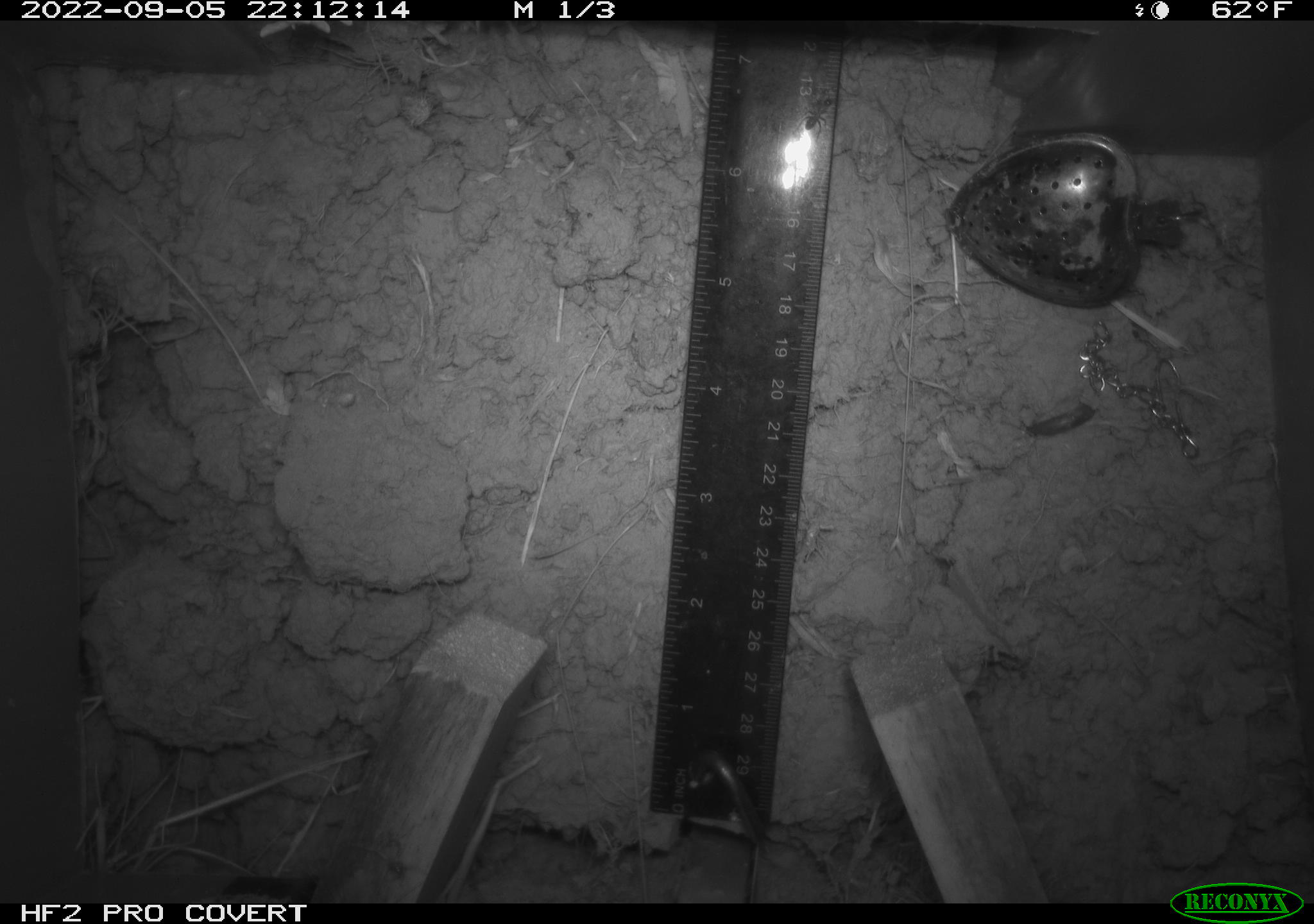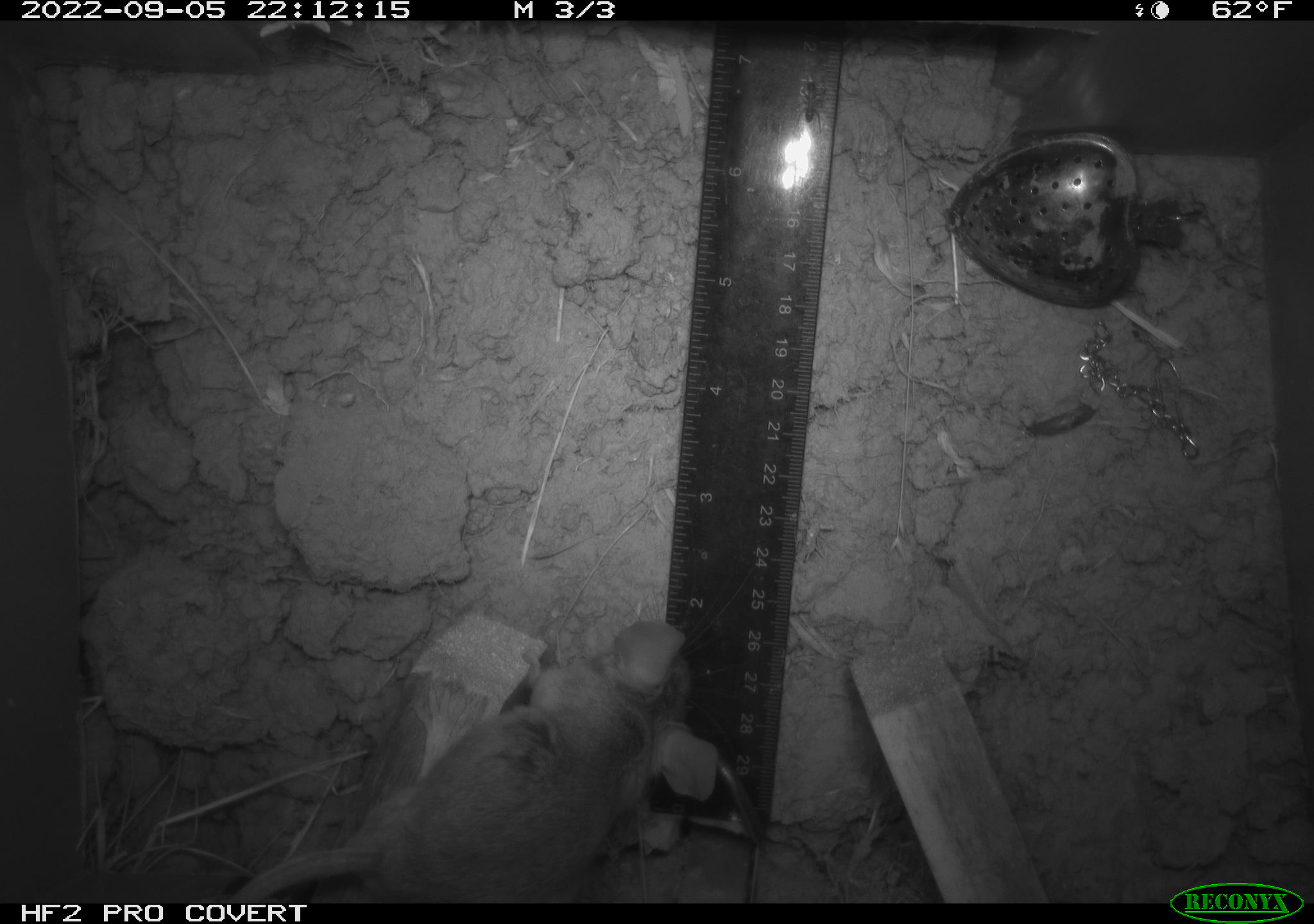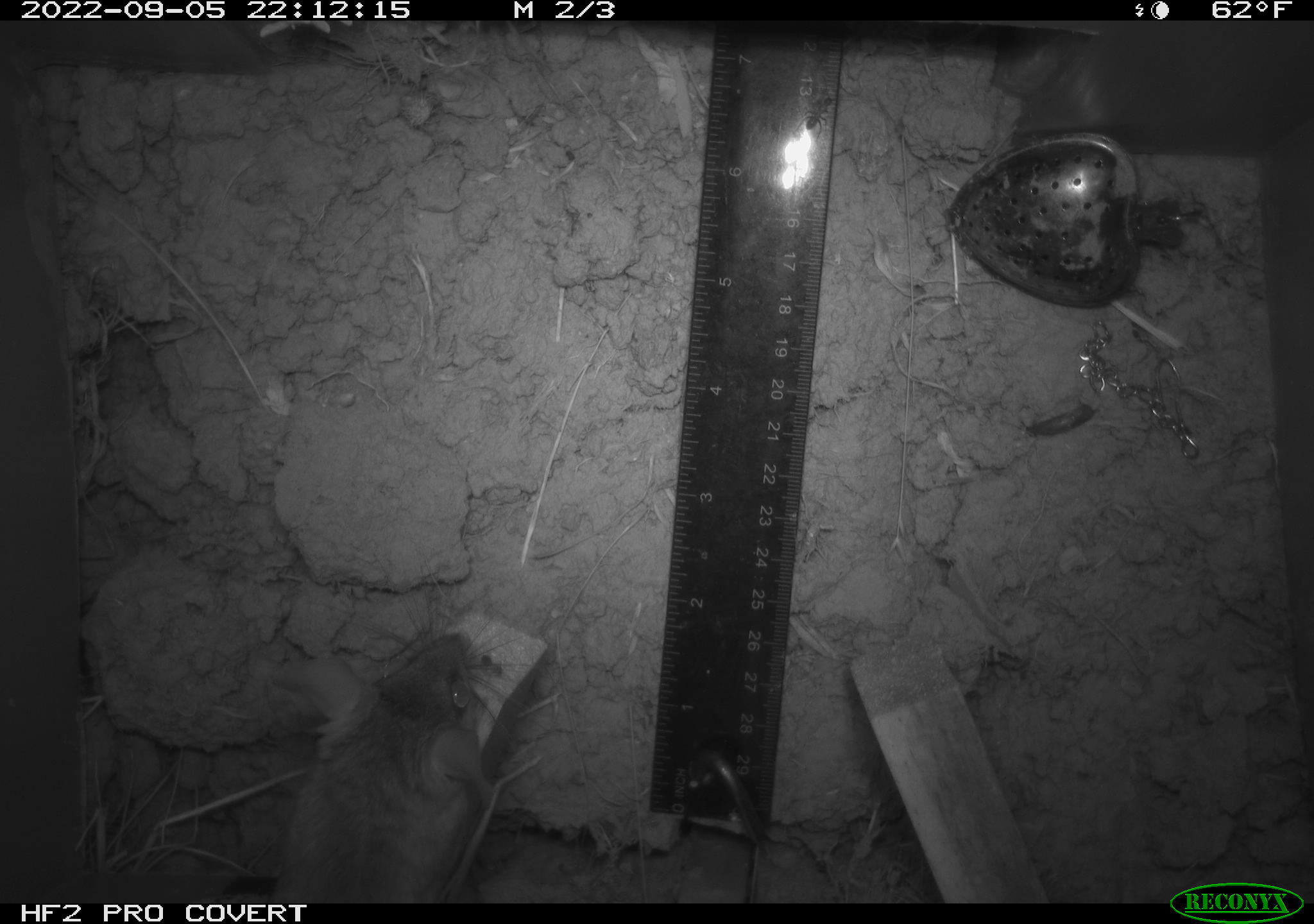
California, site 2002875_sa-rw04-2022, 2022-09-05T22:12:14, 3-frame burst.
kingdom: Animalia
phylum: Chordata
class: Mammalia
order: Rodentia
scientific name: Rodentia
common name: mouse species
Mouse species (Rodentia).